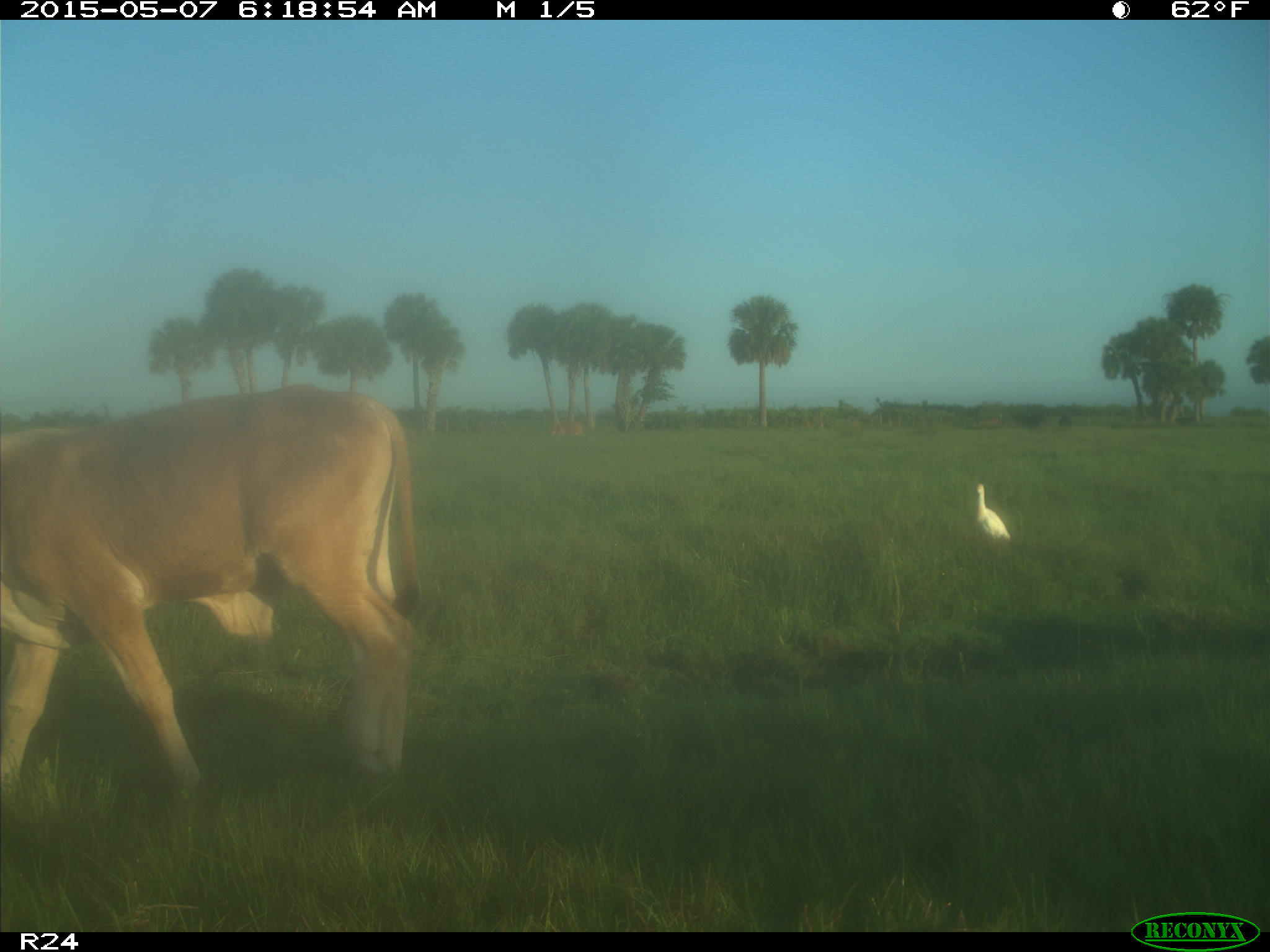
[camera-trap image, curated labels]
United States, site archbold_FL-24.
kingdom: Animalia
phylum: Chordata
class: Mammalia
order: Artiodactyla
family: Bovidae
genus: Bos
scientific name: Bos taurus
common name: domestic cow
Bos taurus (domestic cow).